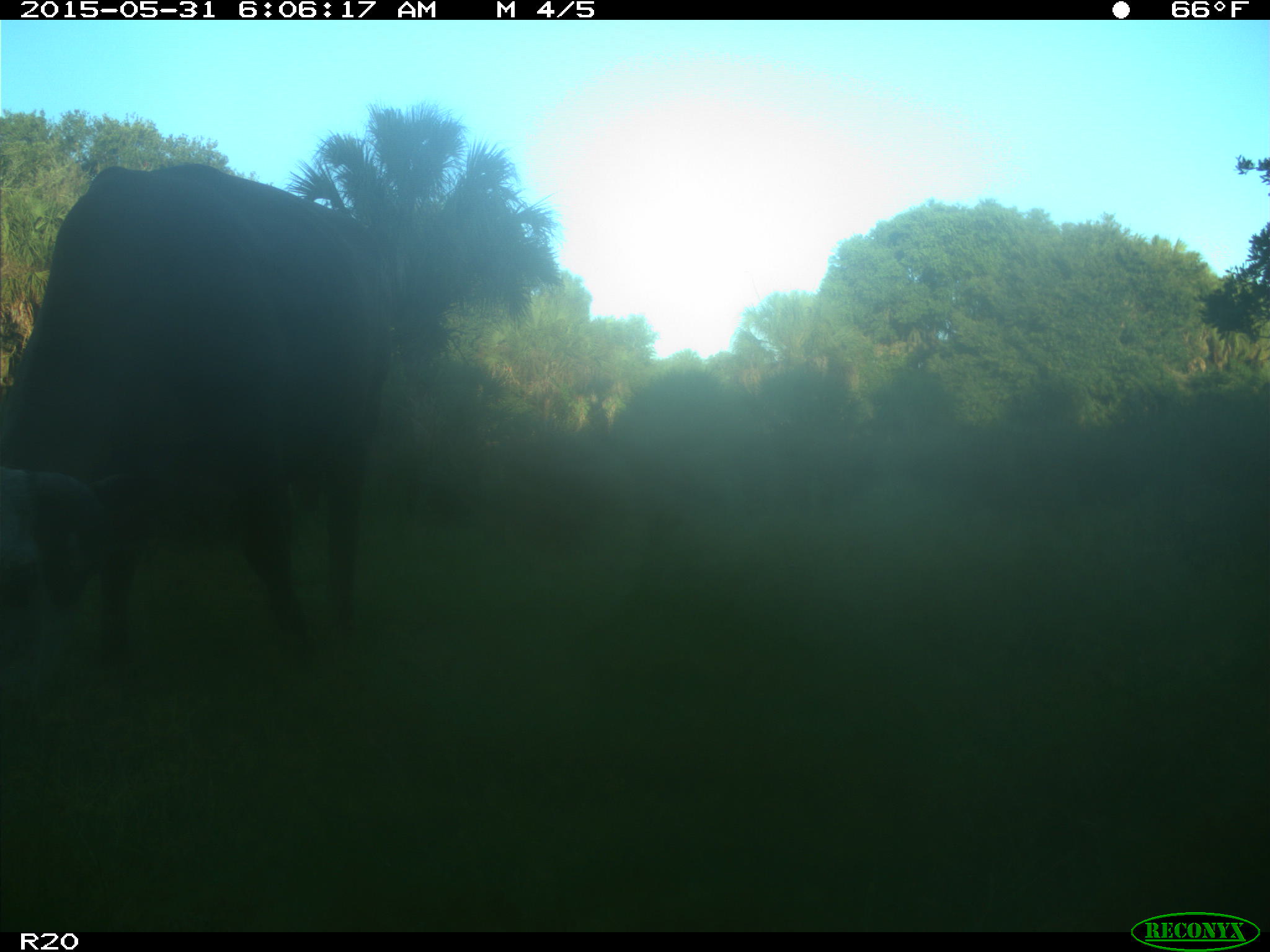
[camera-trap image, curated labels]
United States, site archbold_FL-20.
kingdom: Animalia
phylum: Chordata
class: Mammalia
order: Artiodactyla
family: Bovidae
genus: Bos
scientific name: Bos taurus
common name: domestic cow